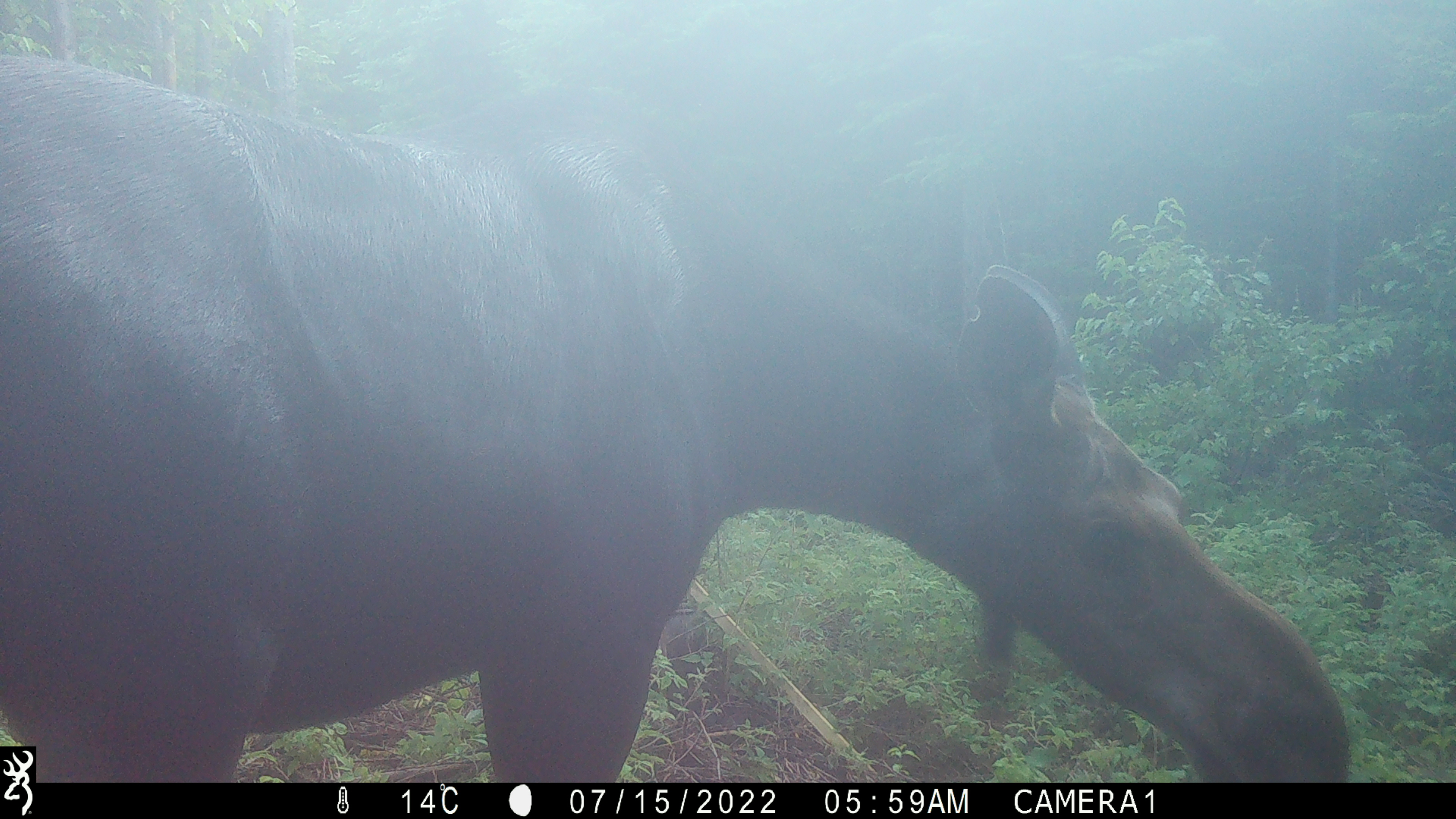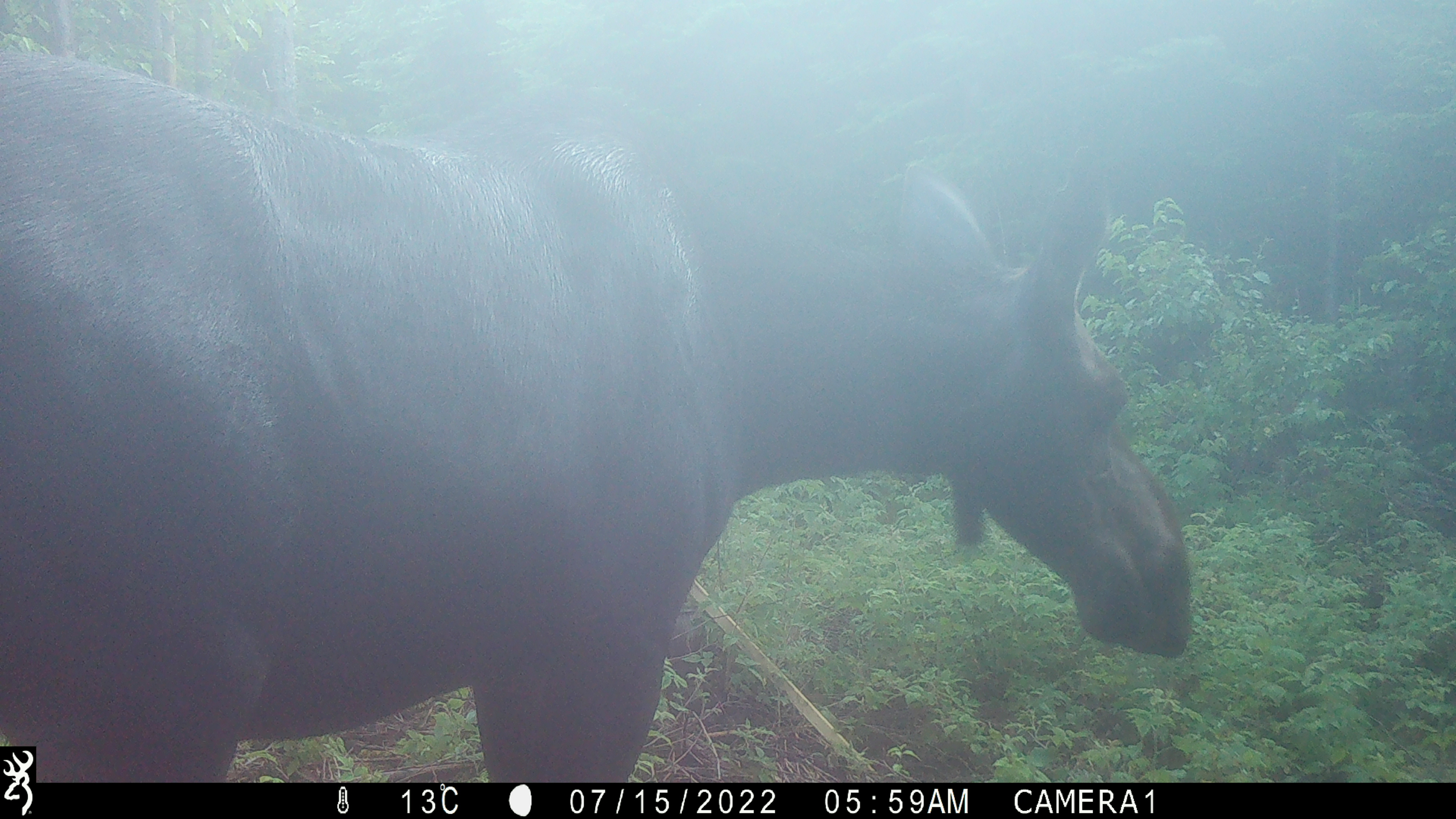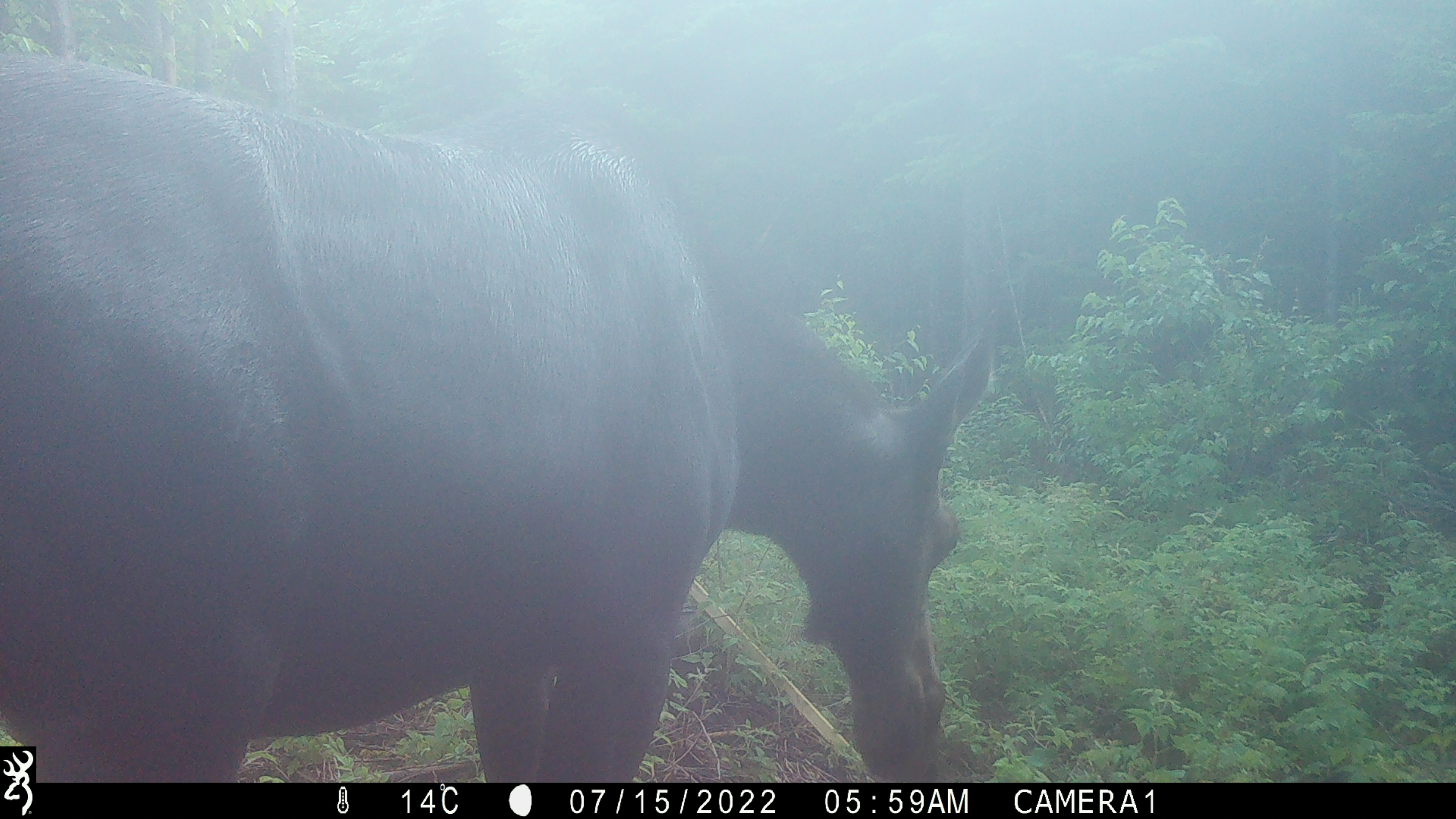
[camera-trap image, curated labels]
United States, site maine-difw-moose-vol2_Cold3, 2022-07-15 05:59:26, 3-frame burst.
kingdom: Animalia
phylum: Chordata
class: Mammalia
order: Artiodactyla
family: Cervidae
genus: Alces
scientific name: Alces alces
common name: moose